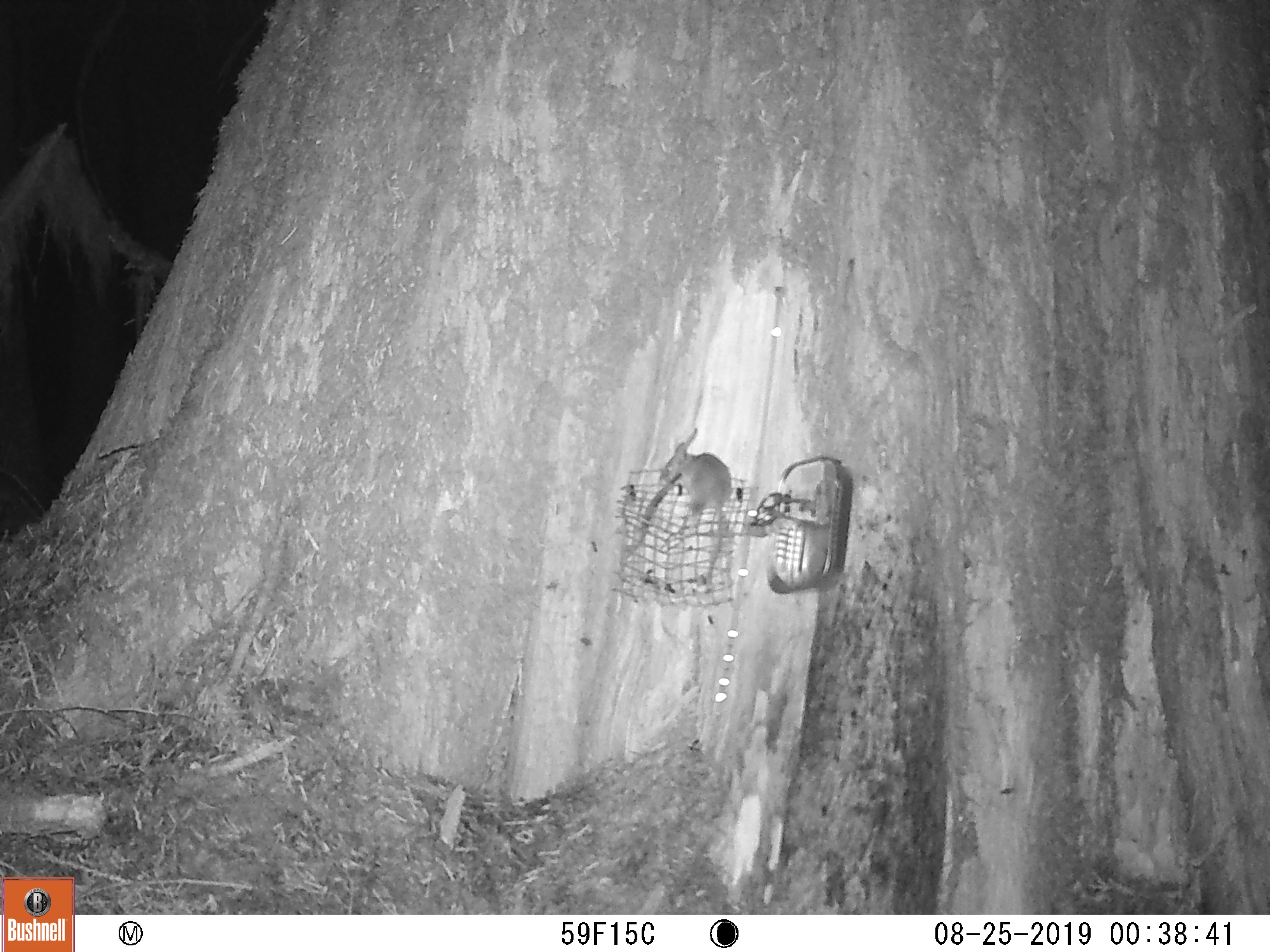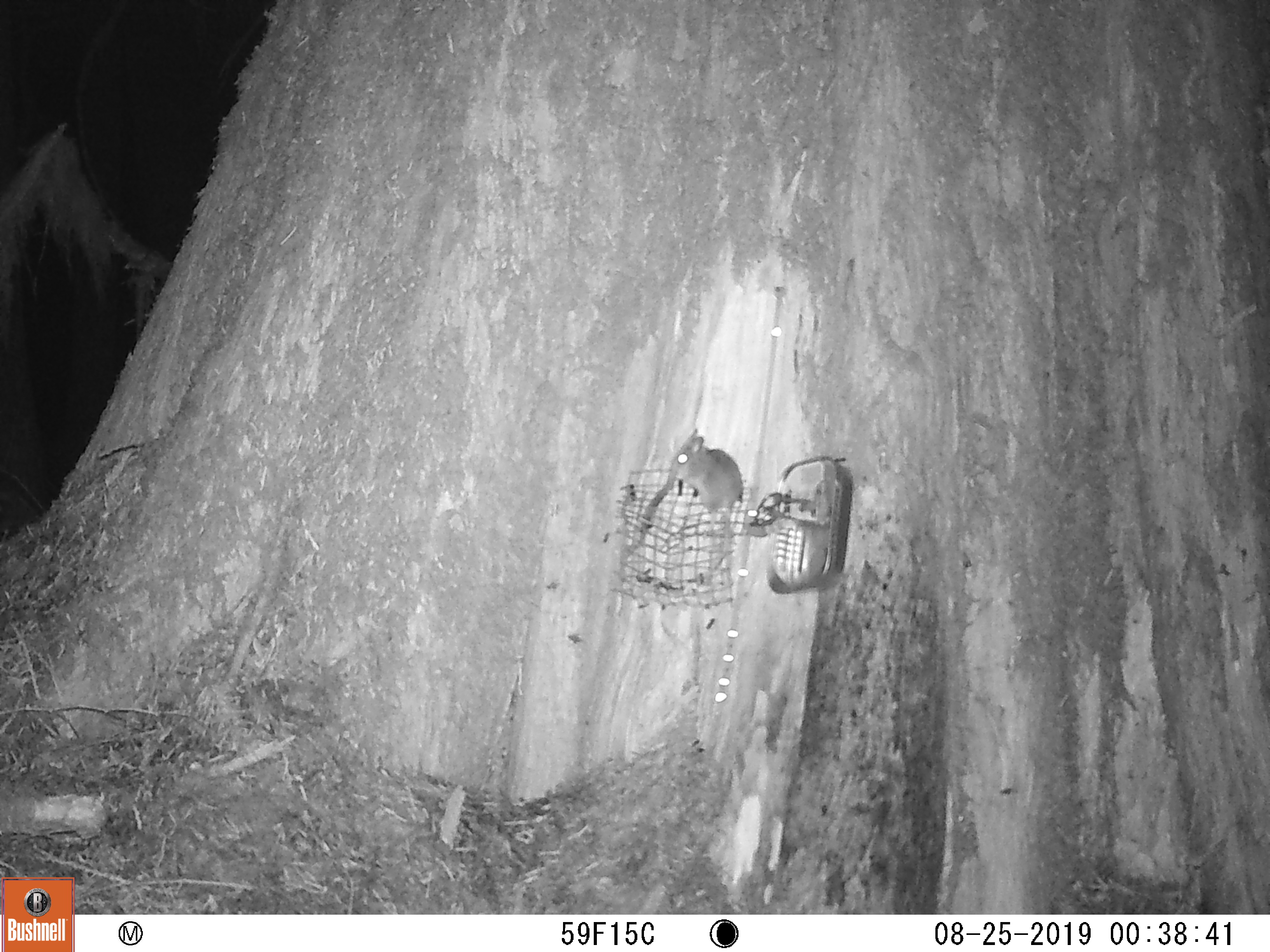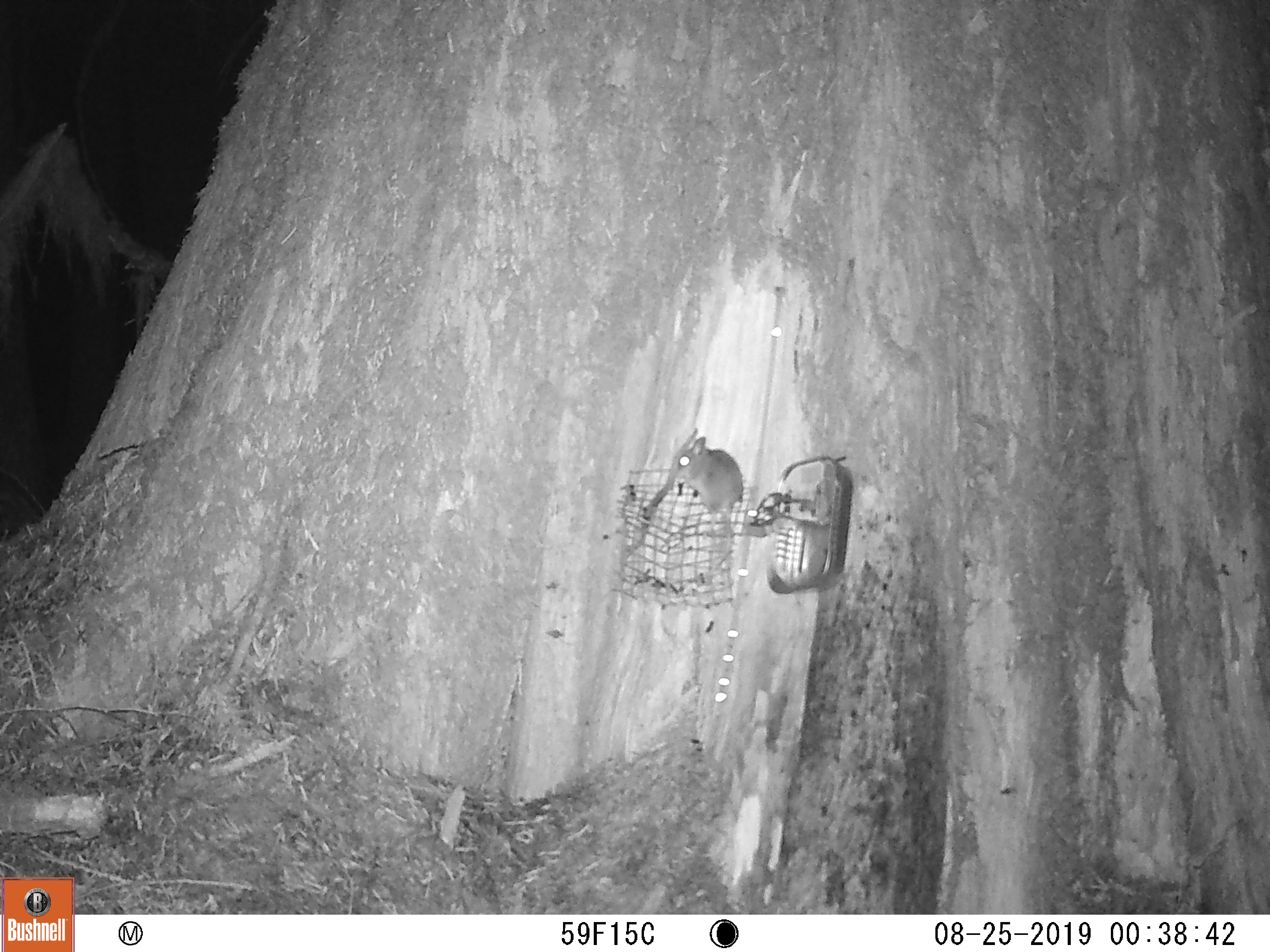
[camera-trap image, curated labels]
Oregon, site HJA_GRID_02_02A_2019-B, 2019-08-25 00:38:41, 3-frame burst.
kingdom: Animalia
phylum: Chordata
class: Mammalia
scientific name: Mammalia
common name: small mammal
Small mammal (Mammalia).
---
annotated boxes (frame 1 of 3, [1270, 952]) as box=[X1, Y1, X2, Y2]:
small mammal: box=[650, 438, 739, 597]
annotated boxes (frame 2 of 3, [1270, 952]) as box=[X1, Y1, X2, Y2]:
small mammal: box=[654, 422, 747, 594]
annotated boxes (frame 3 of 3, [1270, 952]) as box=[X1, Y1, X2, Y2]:
small mammal: box=[664, 417, 742, 610]